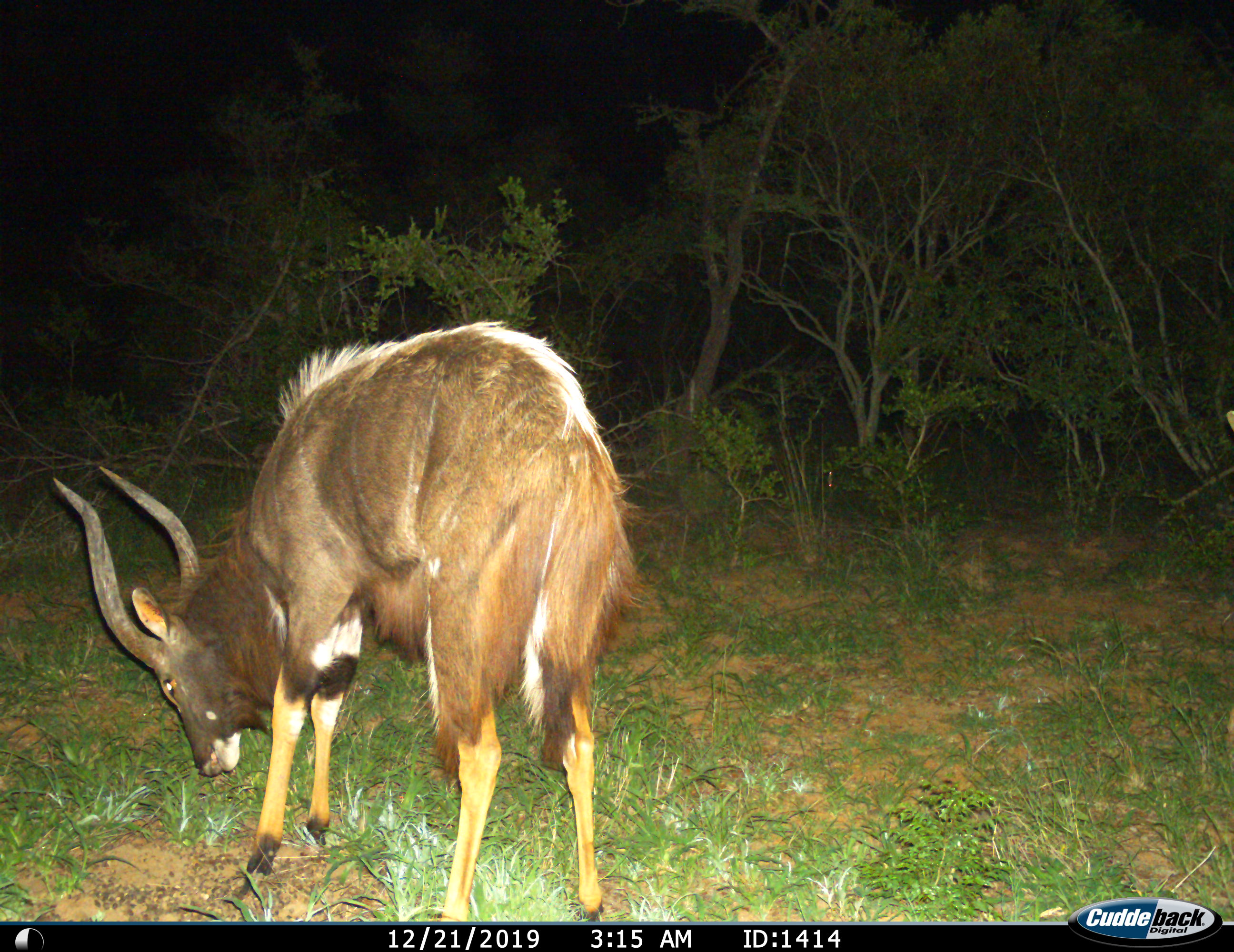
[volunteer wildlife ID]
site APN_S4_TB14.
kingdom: Animalia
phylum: Chordata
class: Mammalia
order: Artiodactyla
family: Bovidae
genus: Tragelaphus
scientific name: Tragelaphus angasii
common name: nyala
Nyala (Tragelaphus angasii), count 1. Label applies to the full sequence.